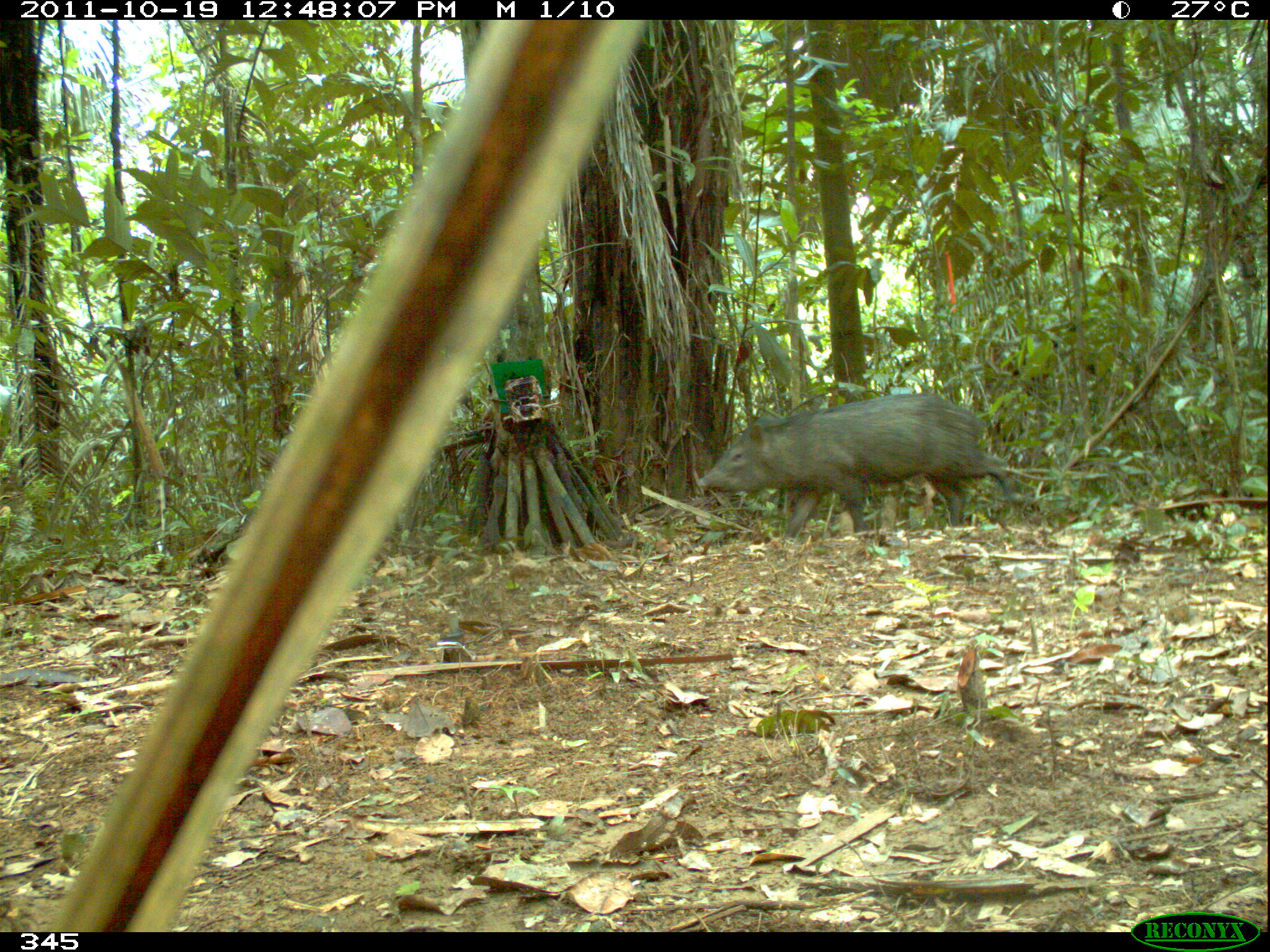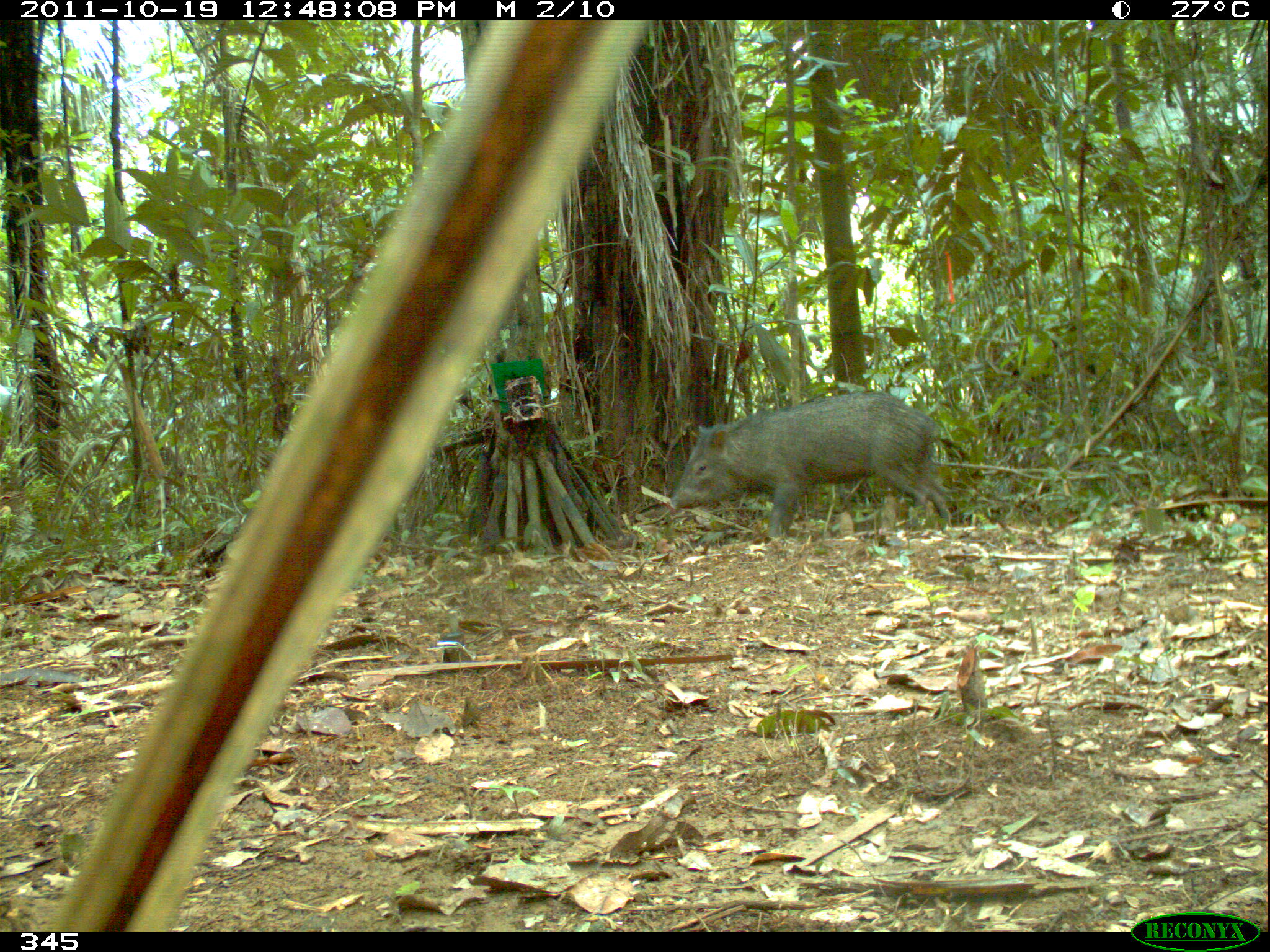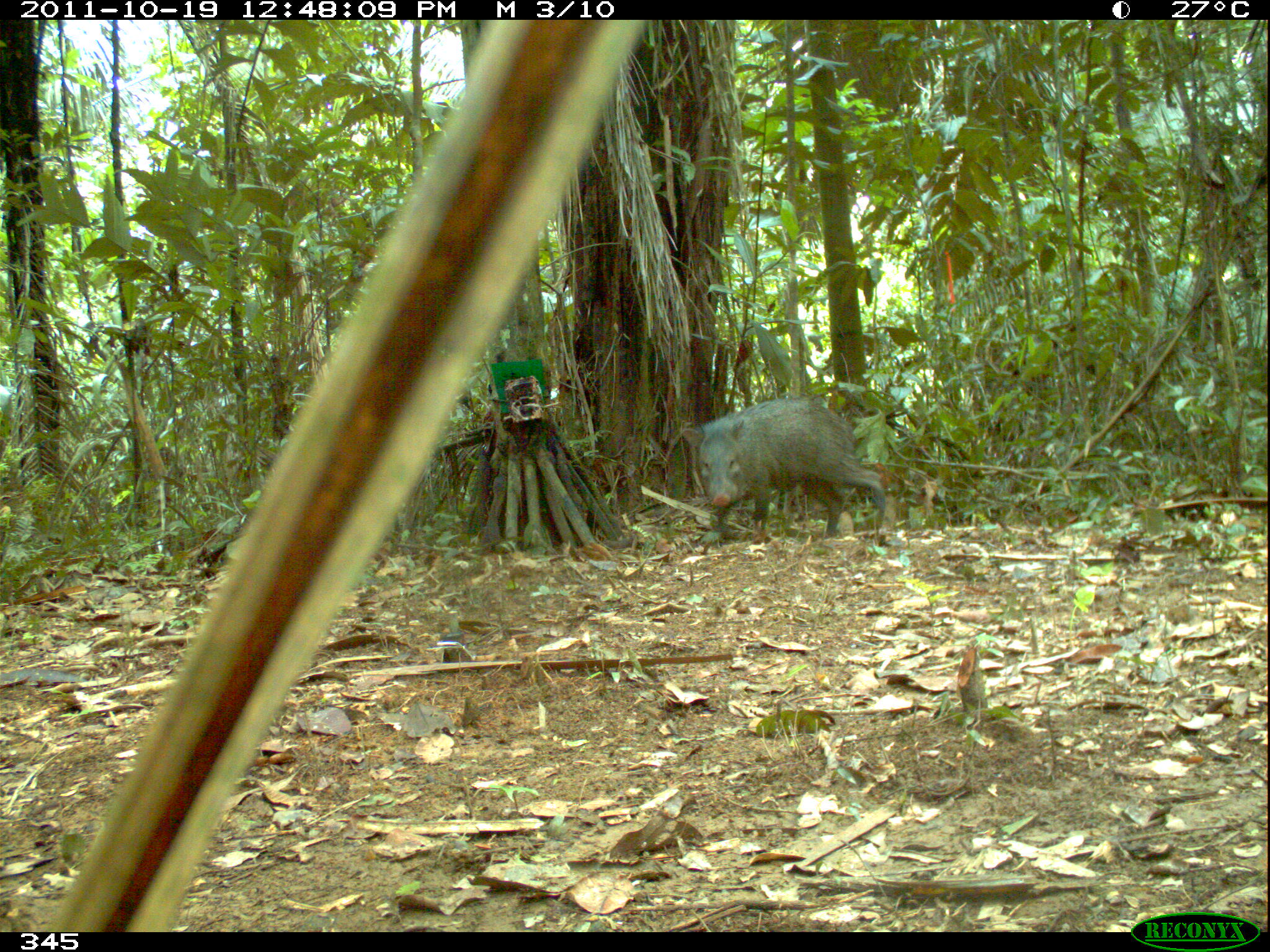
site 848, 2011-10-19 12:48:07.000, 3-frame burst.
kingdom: Animalia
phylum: Chordata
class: Mammalia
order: Artiodactyla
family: Tayassuidae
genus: Pecari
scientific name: Pecari tajacu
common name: collared peccary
Pecari tajacu (collared peccary).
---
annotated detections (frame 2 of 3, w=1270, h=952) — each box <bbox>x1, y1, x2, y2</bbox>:
pecari tajacu: <bbox>664, 391, 969, 543</bbox>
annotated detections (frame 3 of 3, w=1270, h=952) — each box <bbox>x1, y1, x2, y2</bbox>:
pecari tajacu: <bbox>679, 395, 890, 544</bbox>